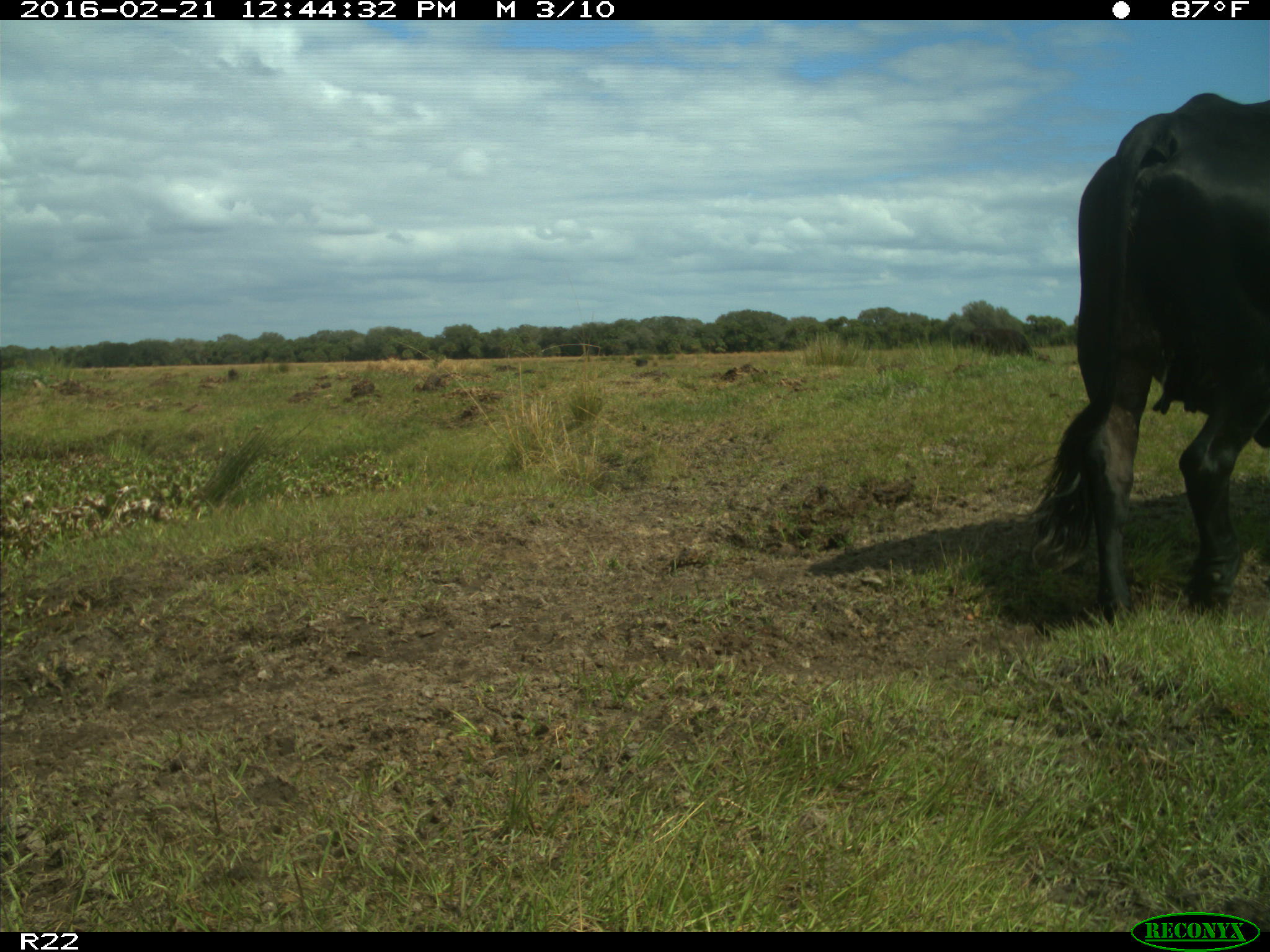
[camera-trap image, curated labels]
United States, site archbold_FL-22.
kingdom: Animalia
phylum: Chordata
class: Mammalia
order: Artiodactyla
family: Bovidae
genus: Bos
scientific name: Bos taurus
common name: domestic cow